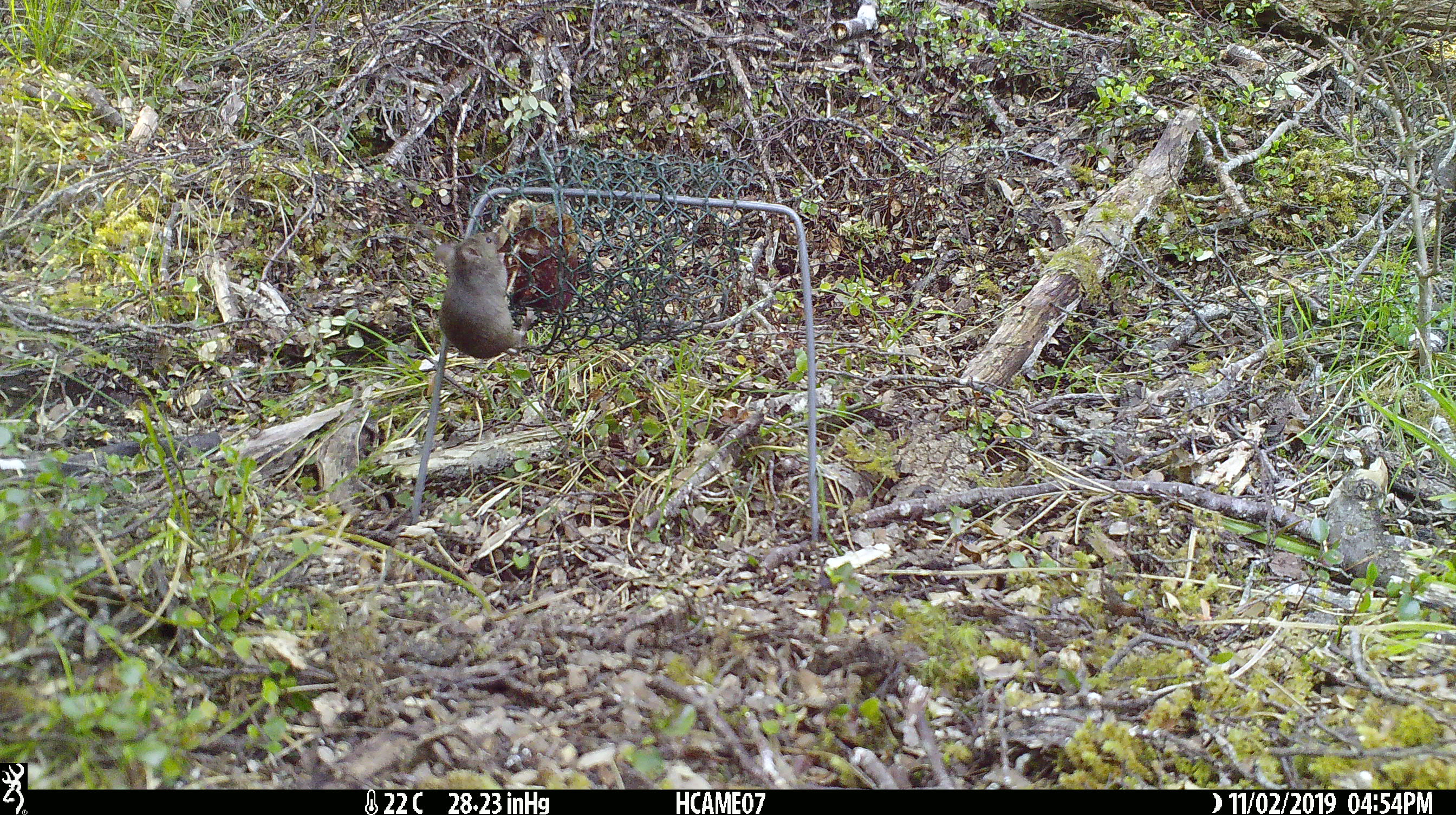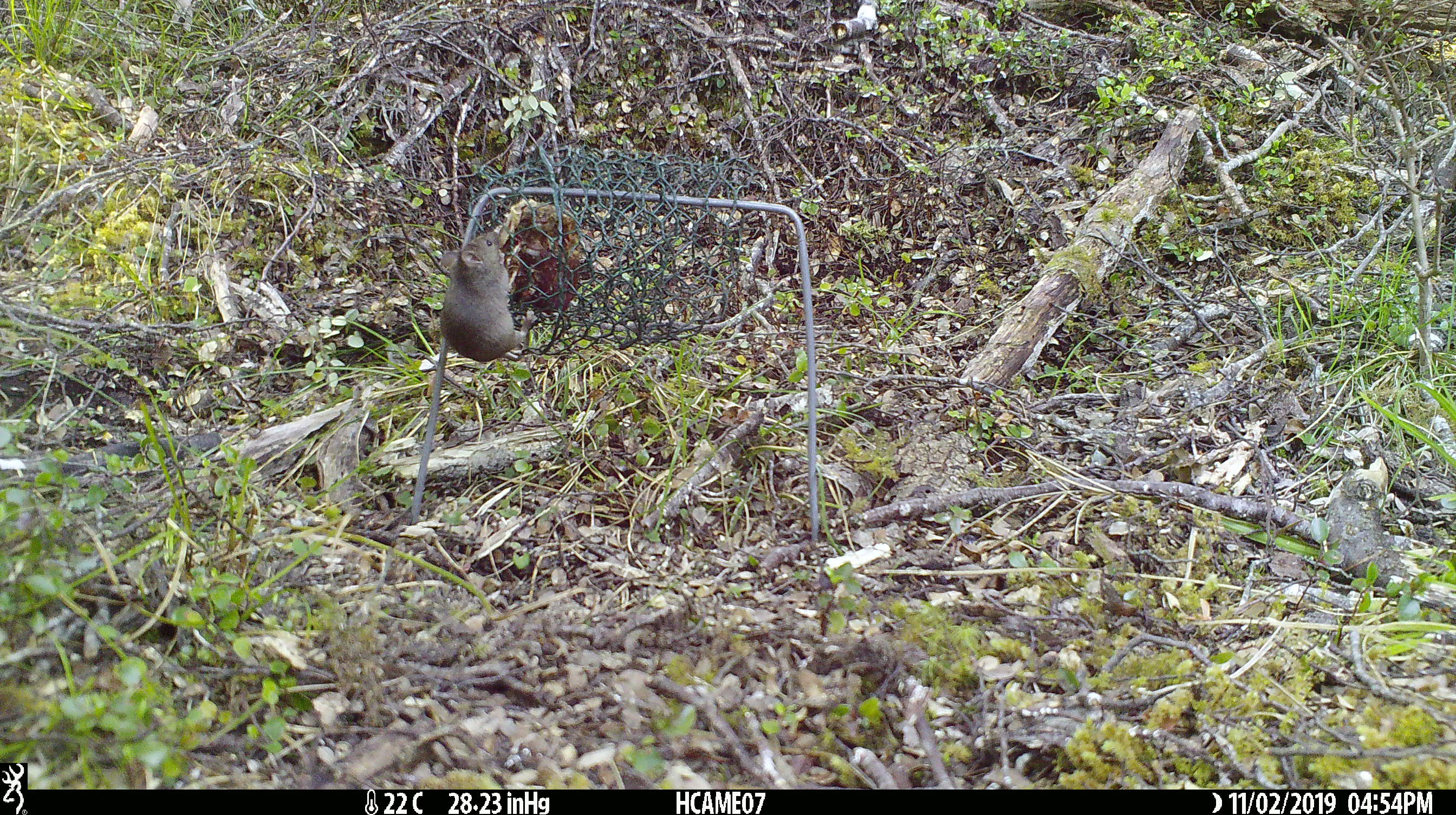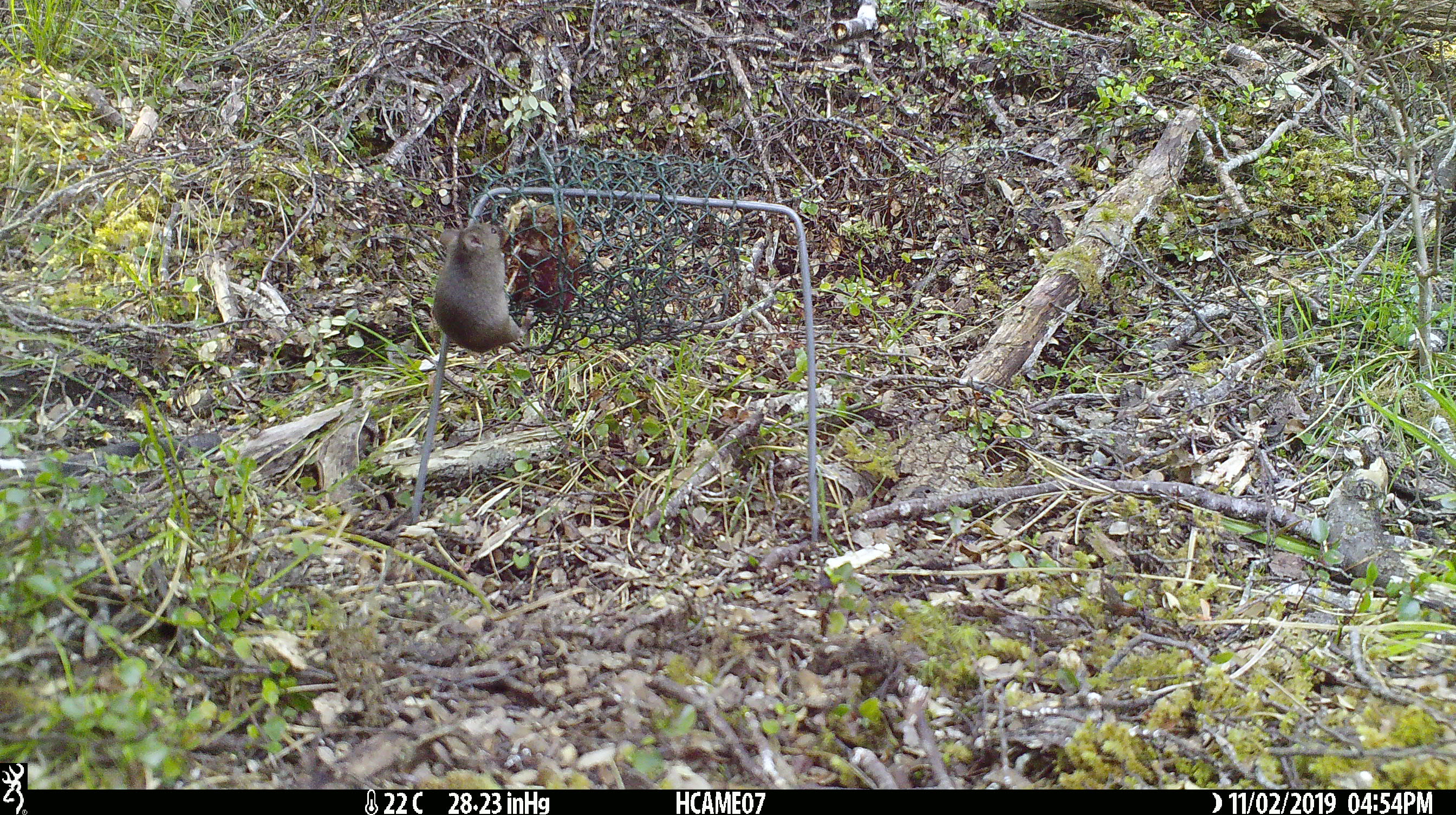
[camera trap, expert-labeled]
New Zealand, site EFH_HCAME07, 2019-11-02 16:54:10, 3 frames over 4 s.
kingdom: Animalia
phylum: Chordata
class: Mammalia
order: Rodentia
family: Muridae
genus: Mus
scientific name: Mus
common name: mouse